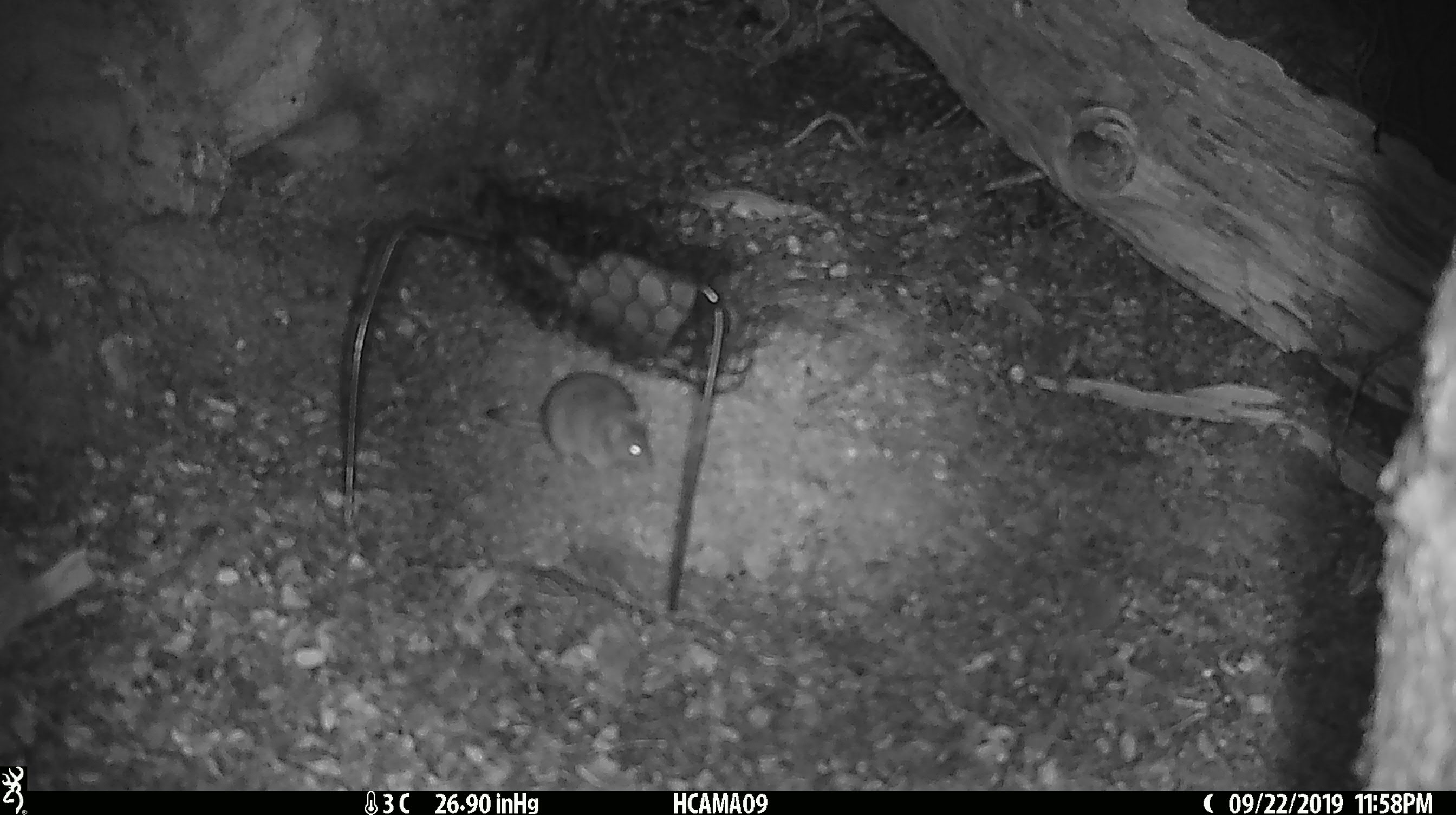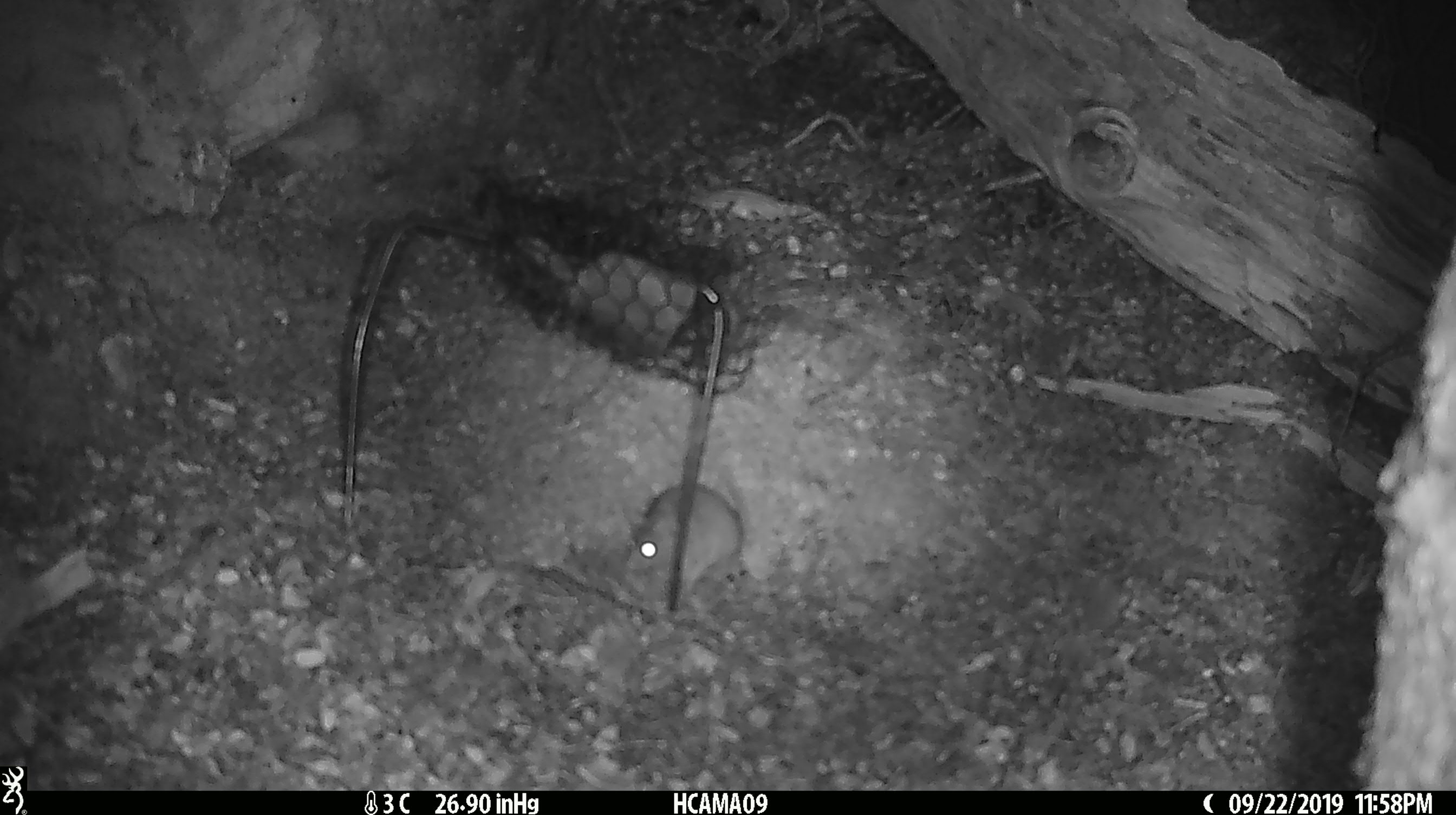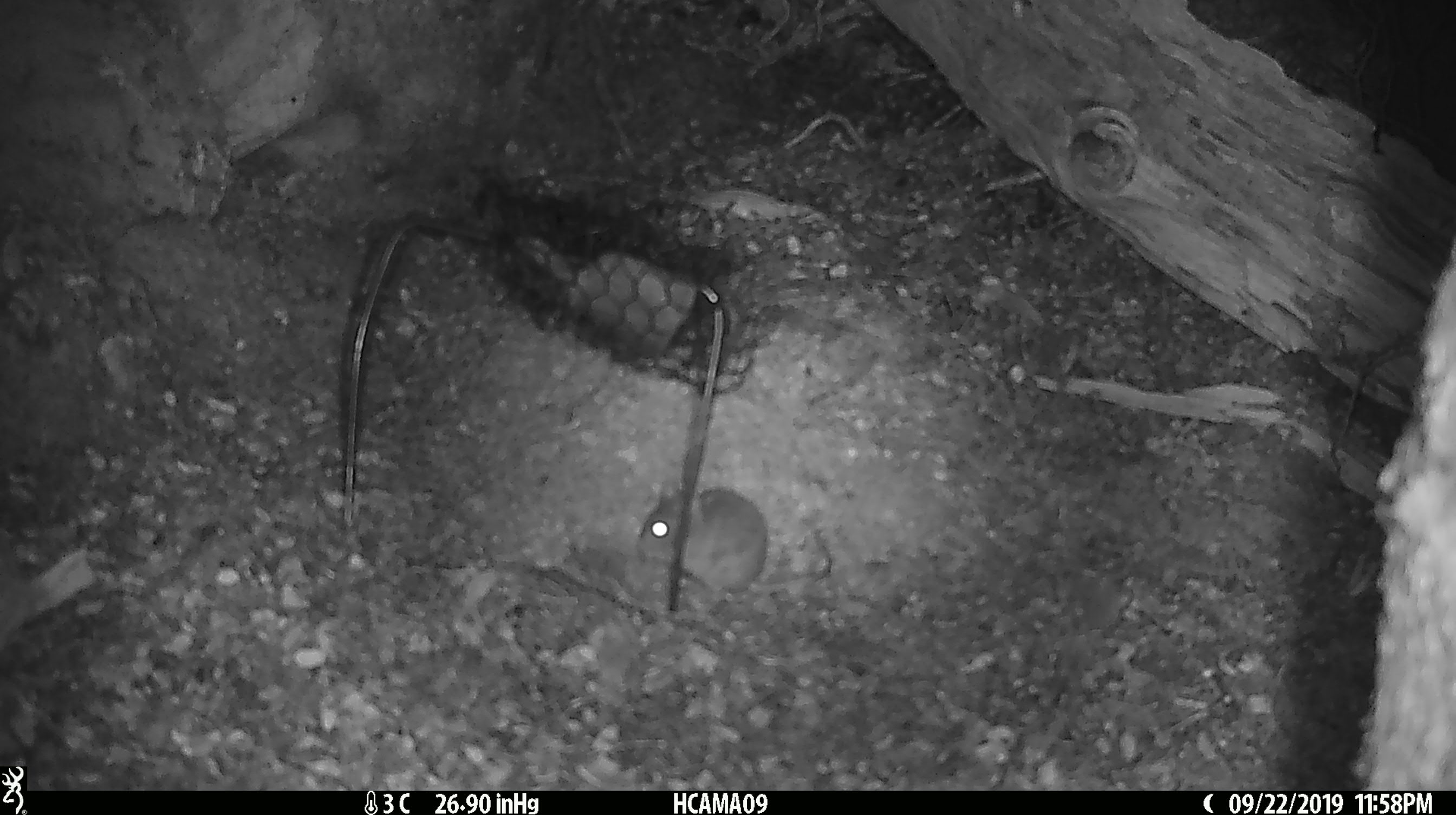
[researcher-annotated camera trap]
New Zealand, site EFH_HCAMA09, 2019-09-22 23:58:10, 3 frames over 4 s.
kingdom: Animalia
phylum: Chordata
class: Mammalia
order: Rodentia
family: Muridae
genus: Mus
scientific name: Mus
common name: mouse